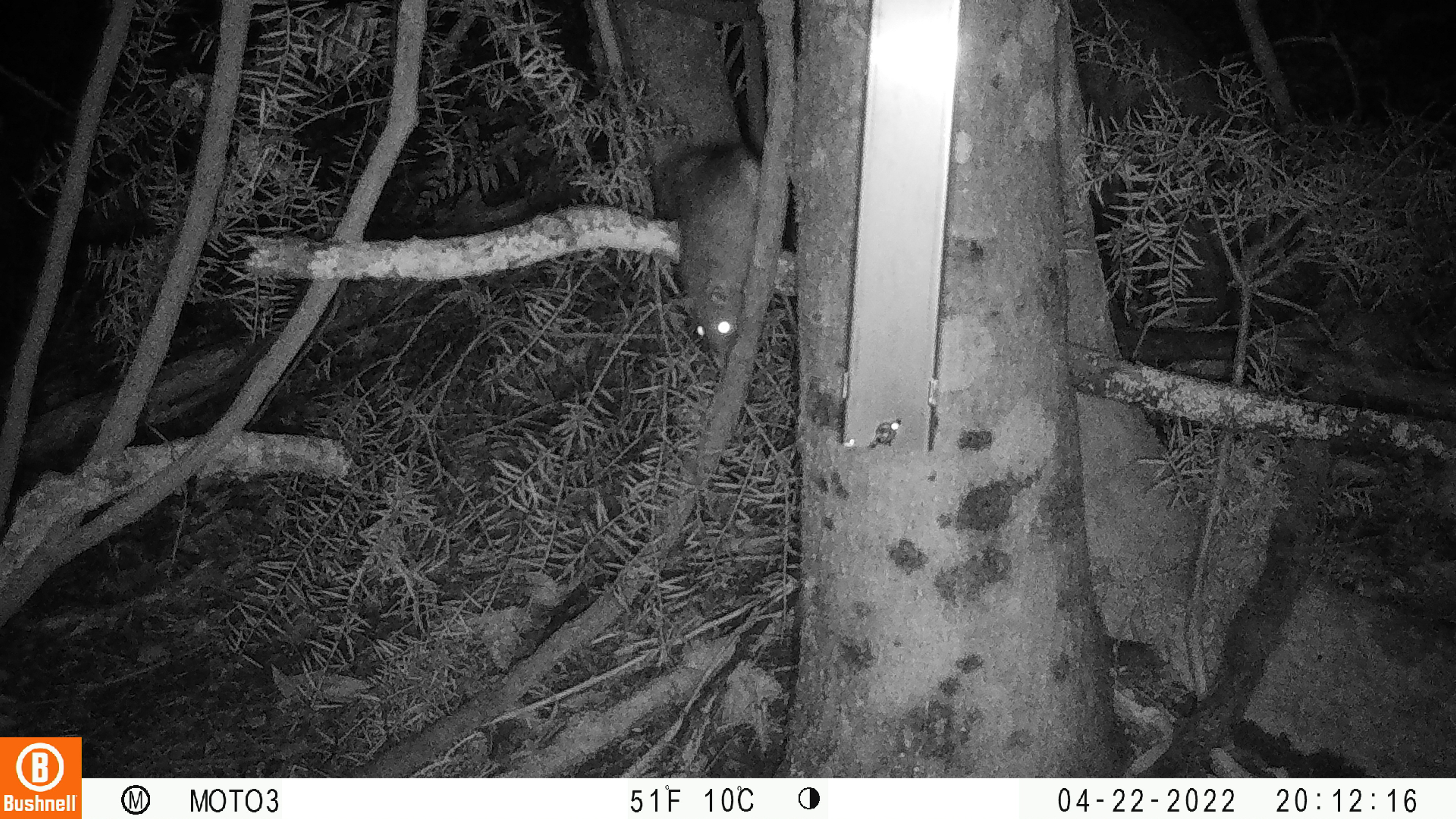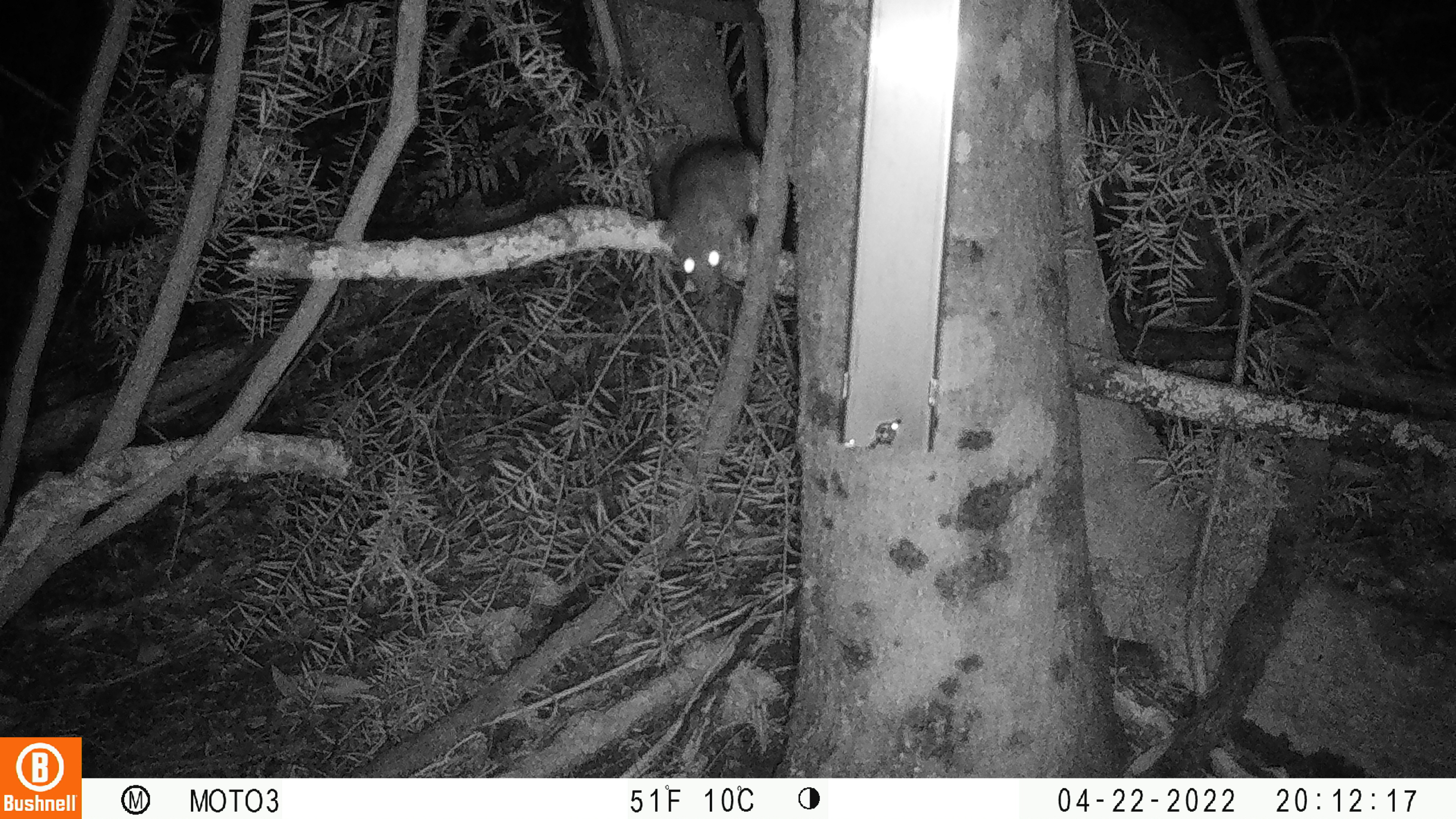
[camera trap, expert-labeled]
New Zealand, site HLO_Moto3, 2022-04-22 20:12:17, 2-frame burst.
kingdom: Animalia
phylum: Chordata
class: Mammalia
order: Rodentia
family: Muridae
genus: Rattus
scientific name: Rattus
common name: rat